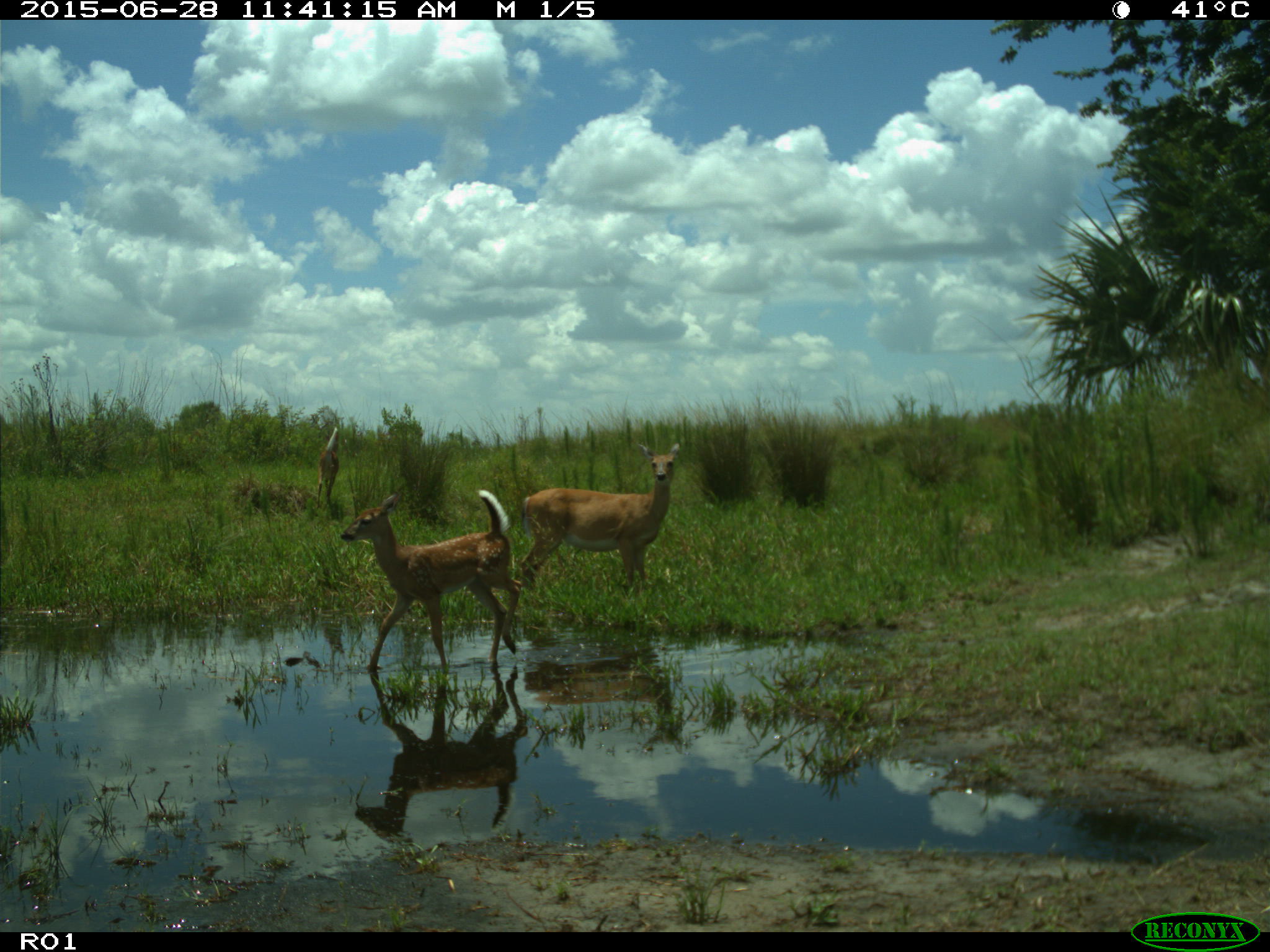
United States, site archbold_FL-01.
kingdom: Animalia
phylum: Chordata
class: Mammalia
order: Artiodactyla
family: Cervidae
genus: Odocoileus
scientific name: Odocoileus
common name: deer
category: unidentified deer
Unidentified deer (deer) (Odocoileus).